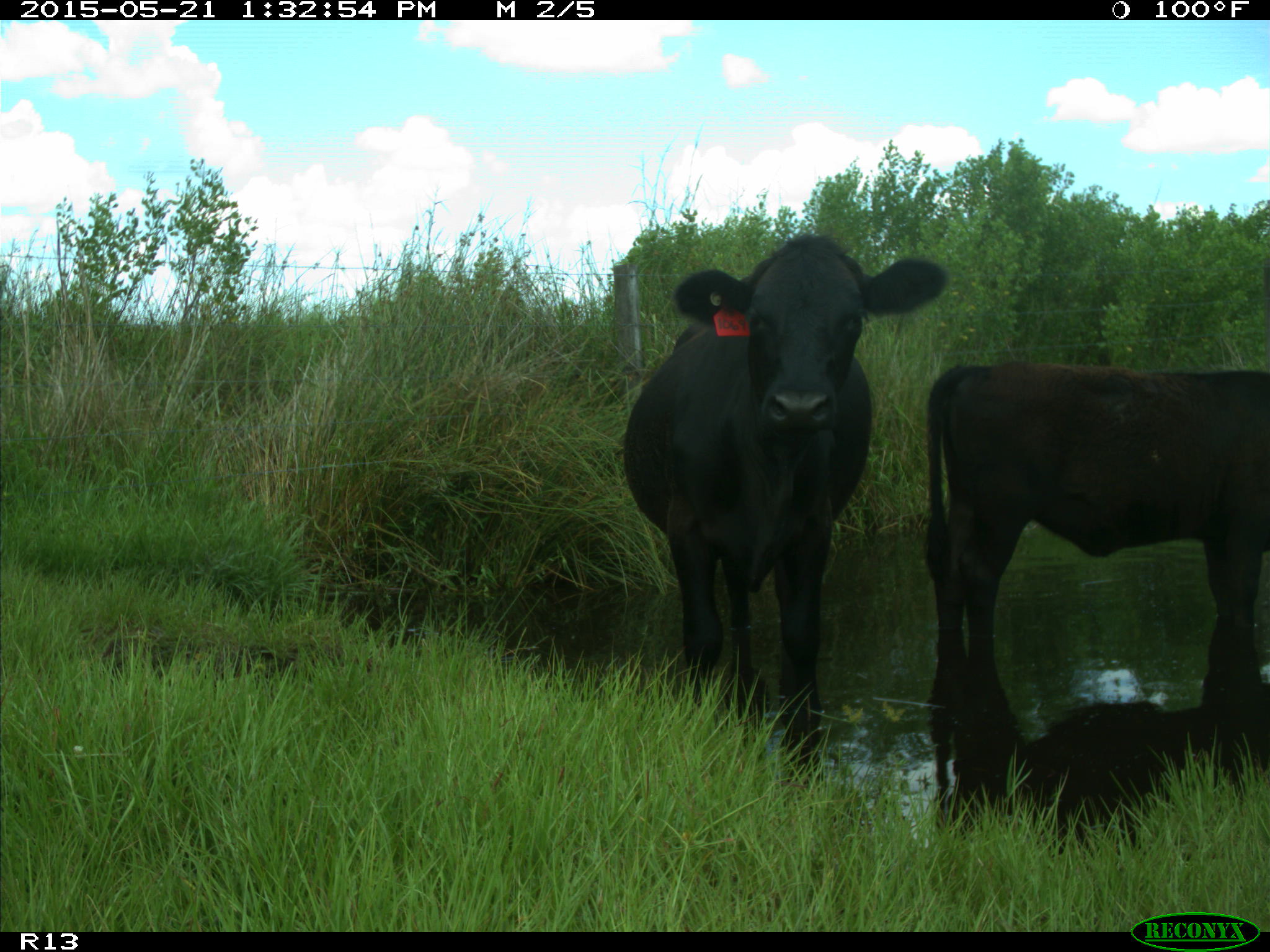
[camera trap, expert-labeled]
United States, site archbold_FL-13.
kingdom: Animalia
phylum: Chordata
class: Mammalia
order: Artiodactyla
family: Bovidae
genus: Bos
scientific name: Bos taurus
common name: domestic cow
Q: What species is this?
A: Bos taurus (domestic cow).